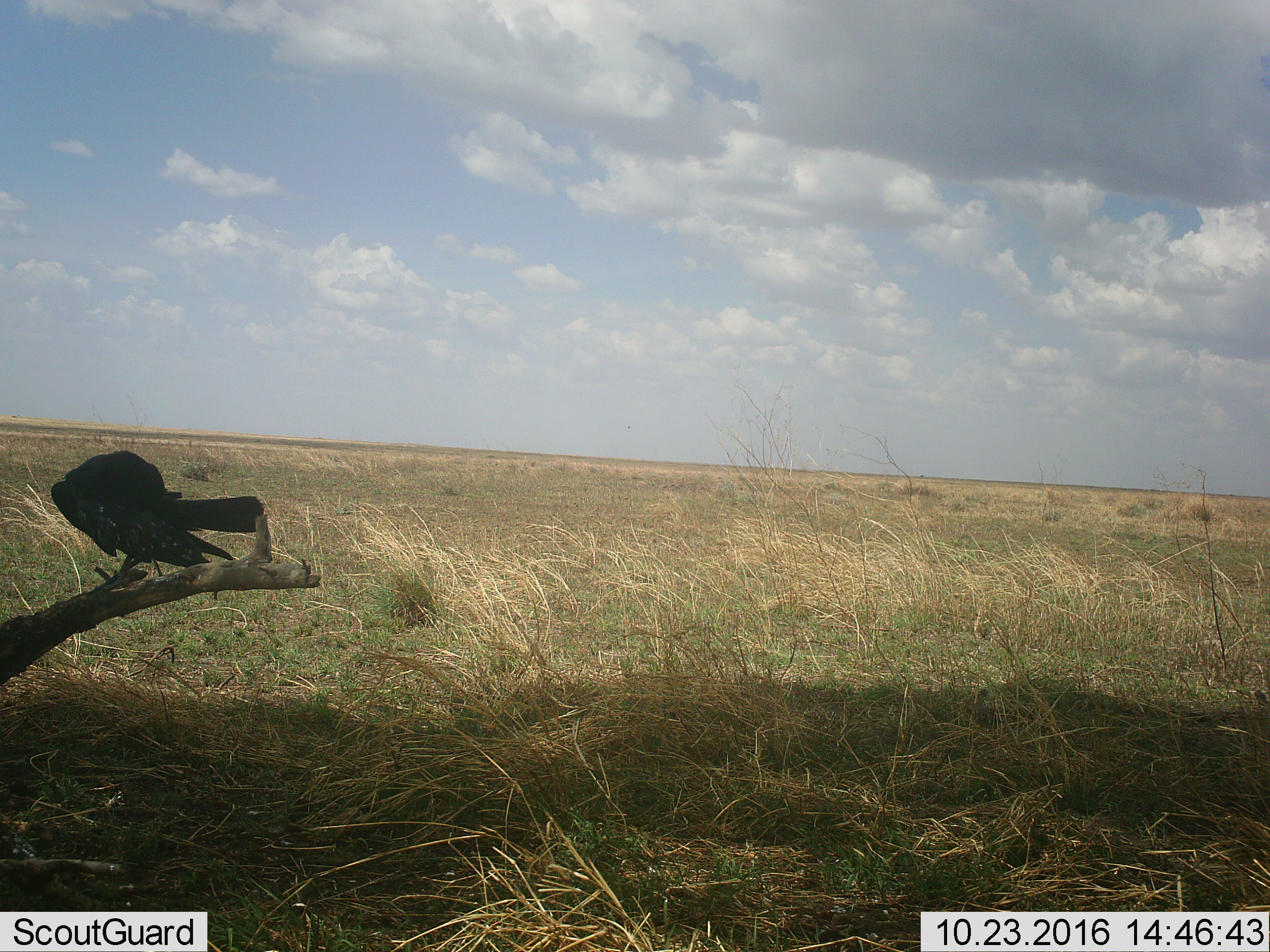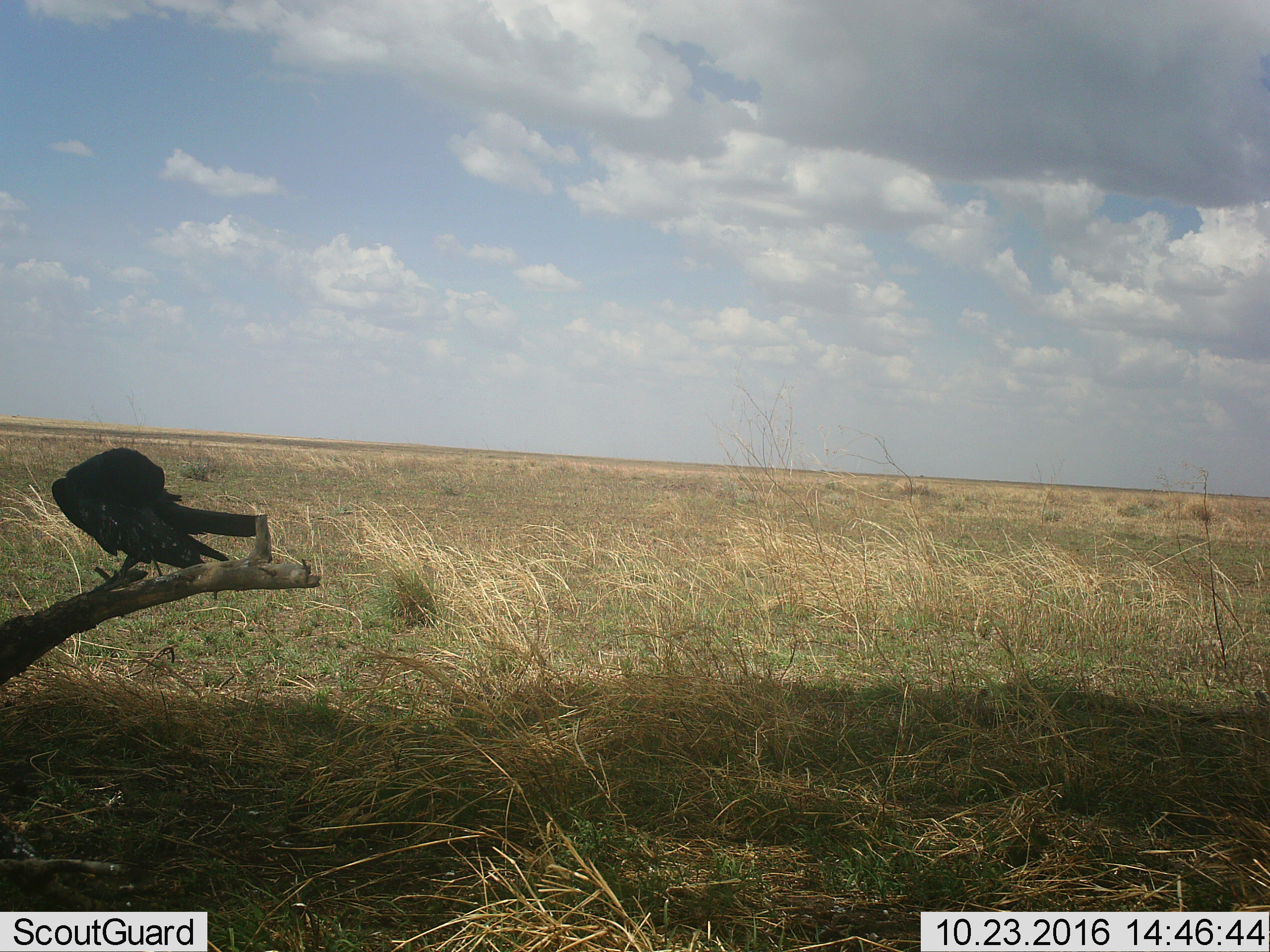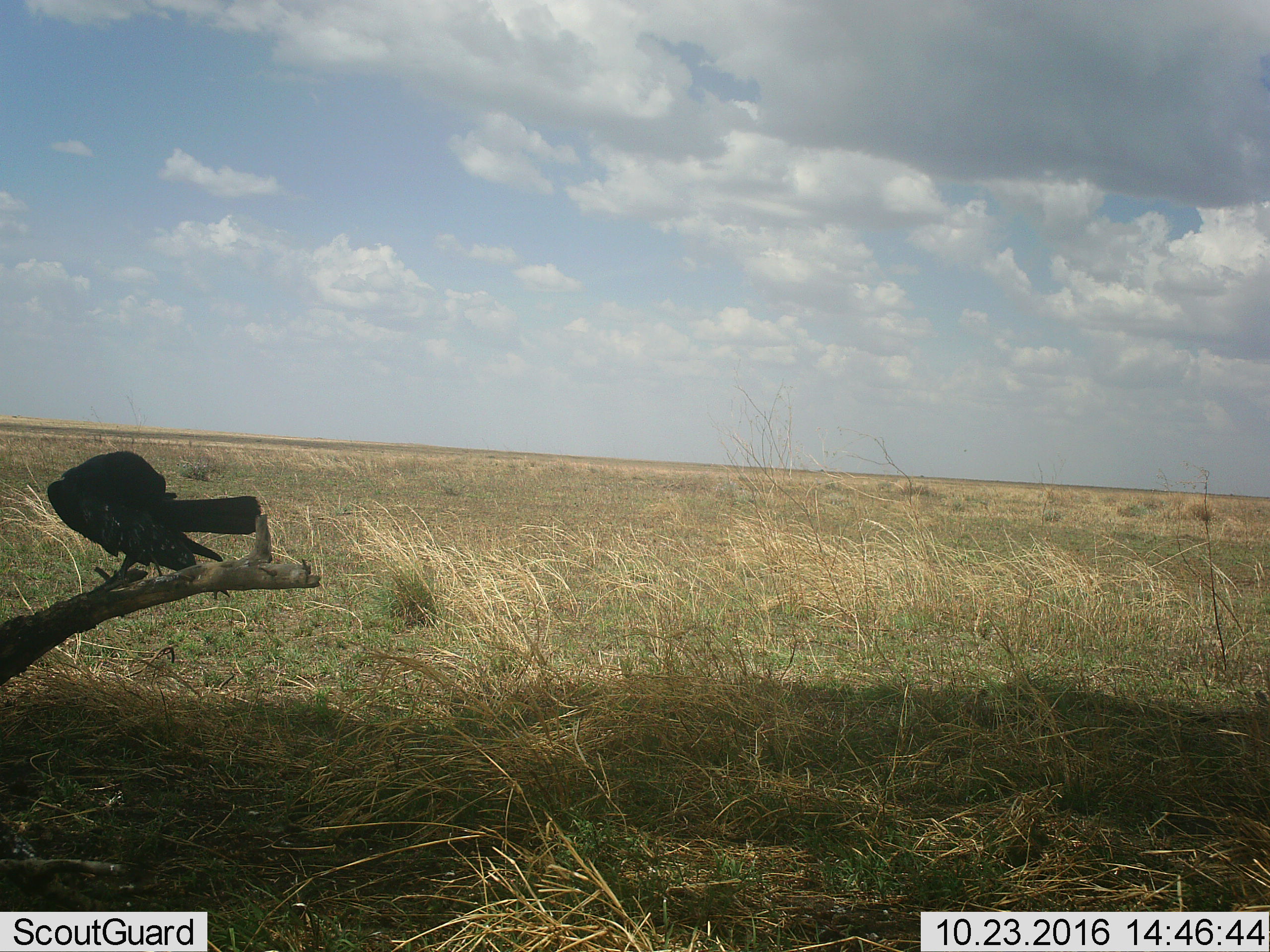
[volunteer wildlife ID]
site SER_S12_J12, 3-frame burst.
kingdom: Animalia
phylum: Chordata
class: Aves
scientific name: Aves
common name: bird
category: birdother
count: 1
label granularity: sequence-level